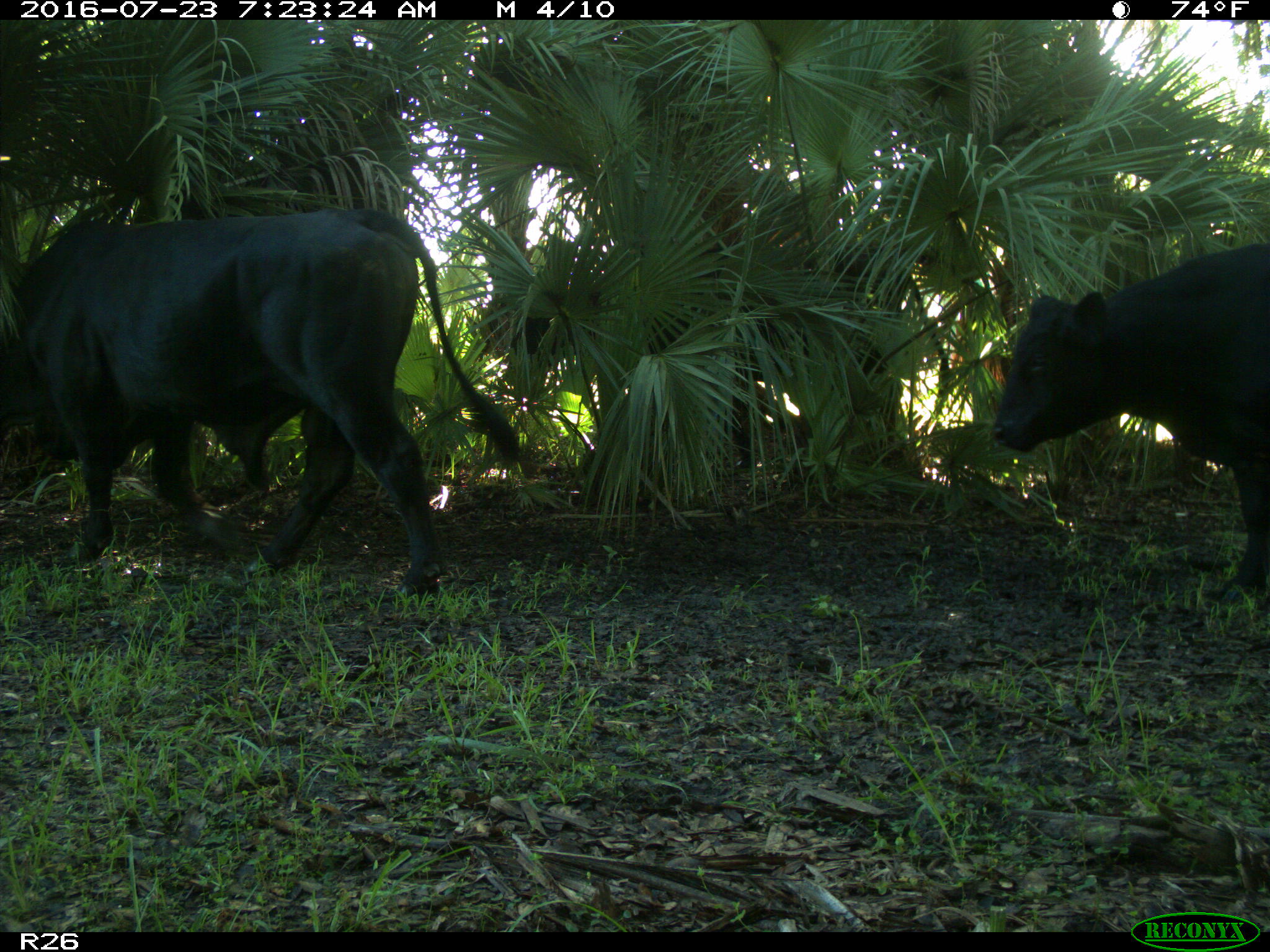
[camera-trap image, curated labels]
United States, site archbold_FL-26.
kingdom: Animalia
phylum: Chordata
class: Mammalia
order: Artiodactyla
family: Bovidae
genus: Bos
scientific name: Bos taurus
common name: domestic cow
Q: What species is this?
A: Bos taurus (domestic cow).